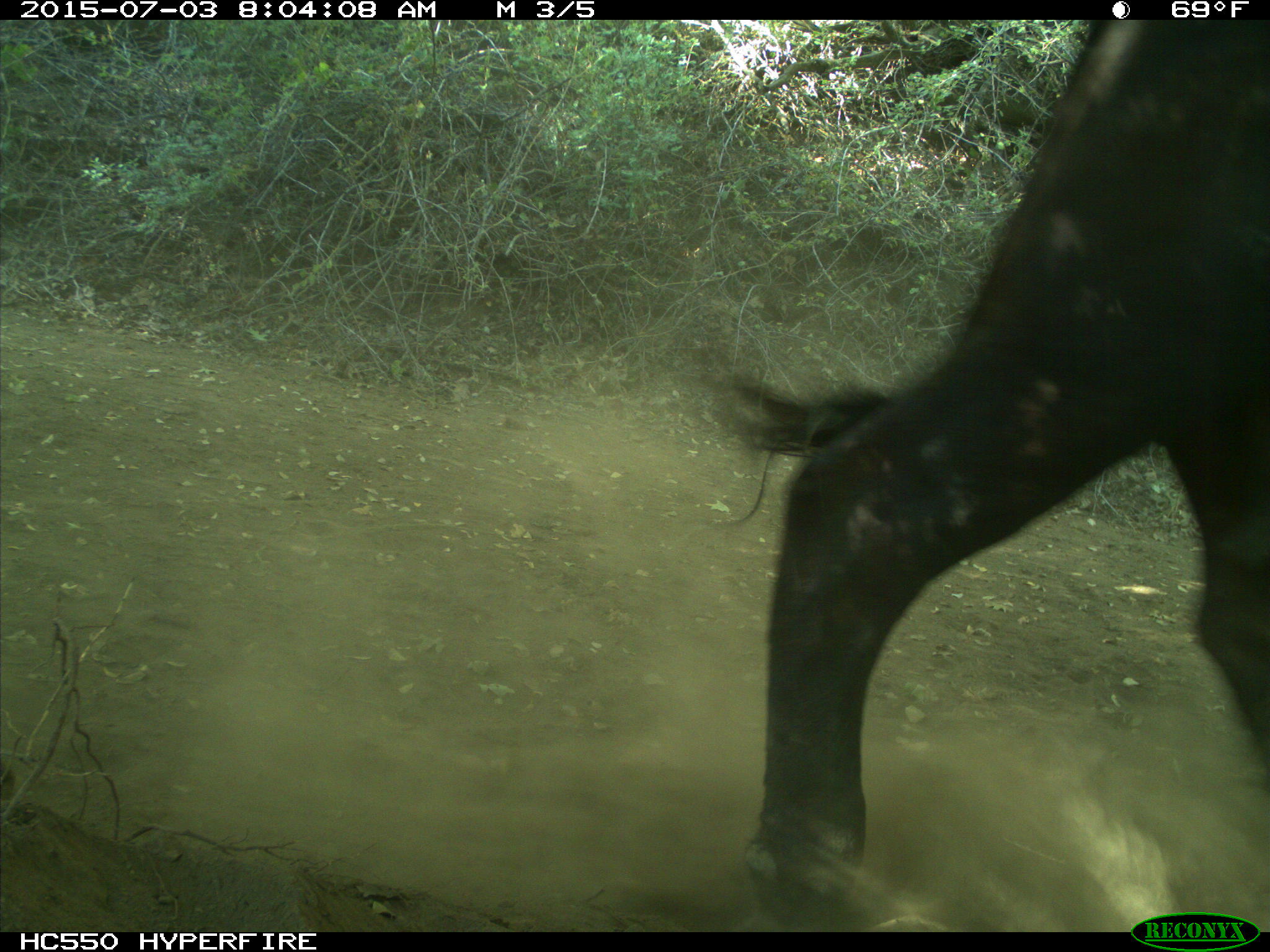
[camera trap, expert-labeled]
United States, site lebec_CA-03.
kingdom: Animalia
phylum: Chordata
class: Mammalia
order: Artiodactyla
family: Bovidae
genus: Bos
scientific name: Bos taurus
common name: domestic cow